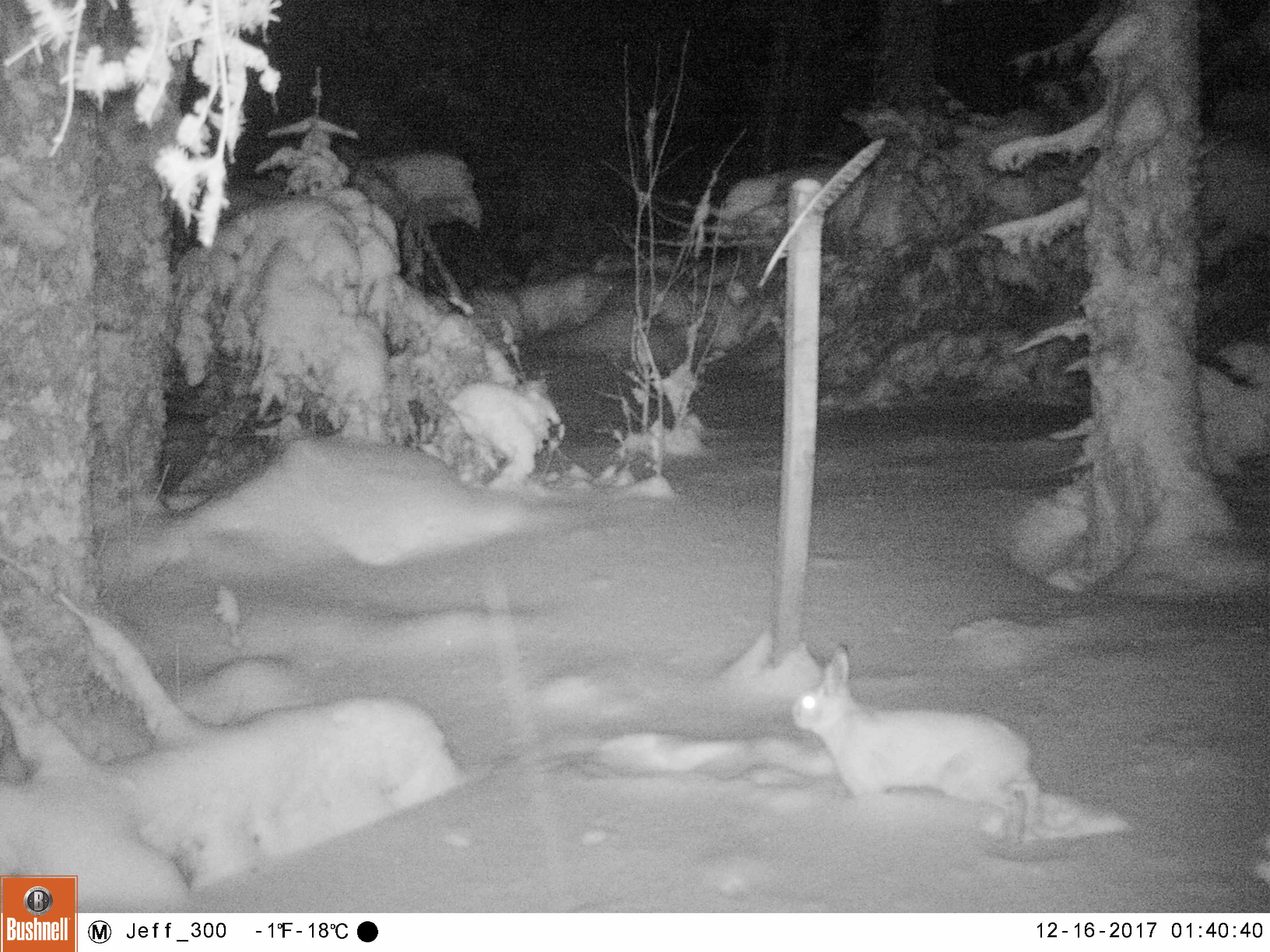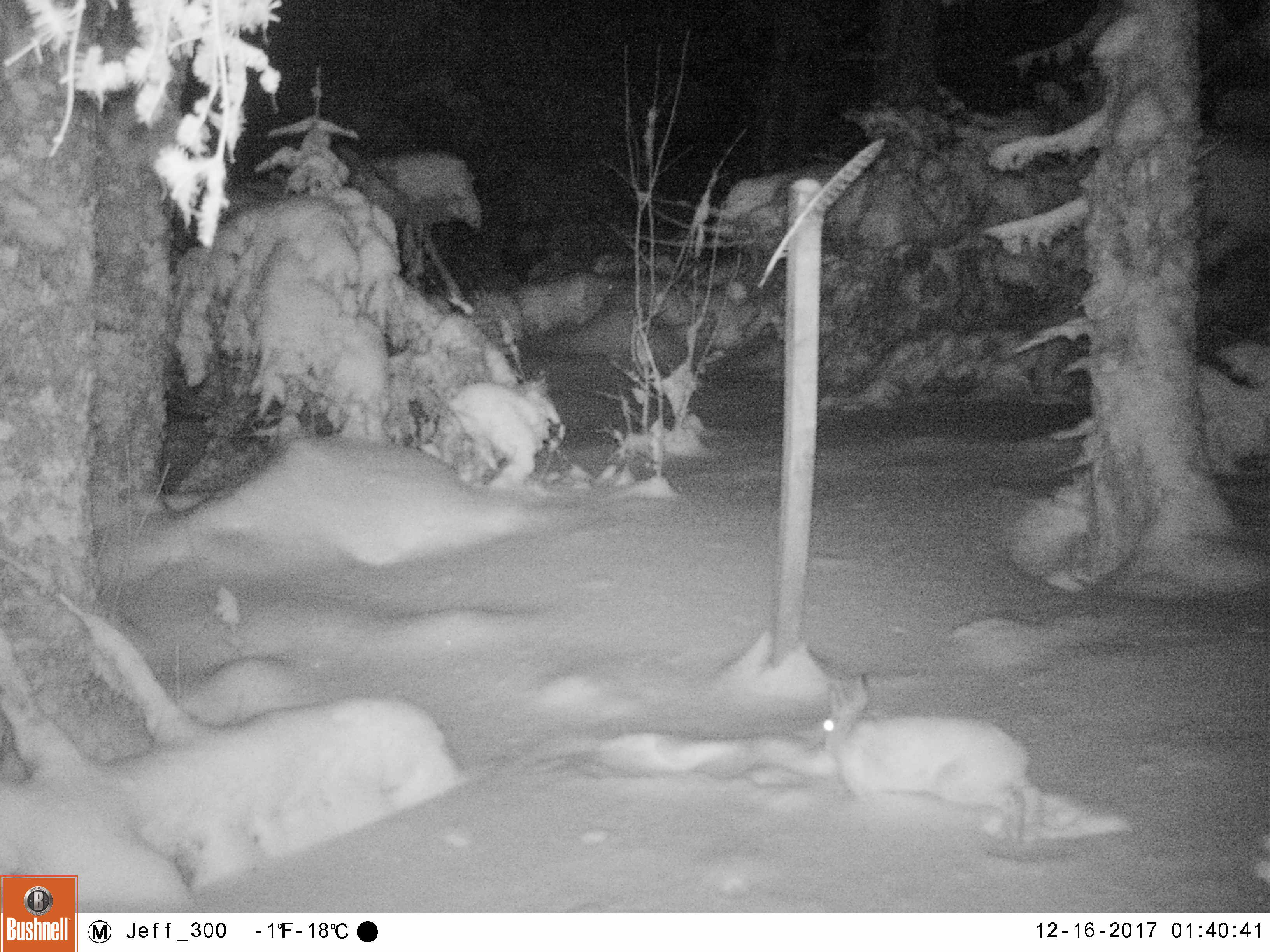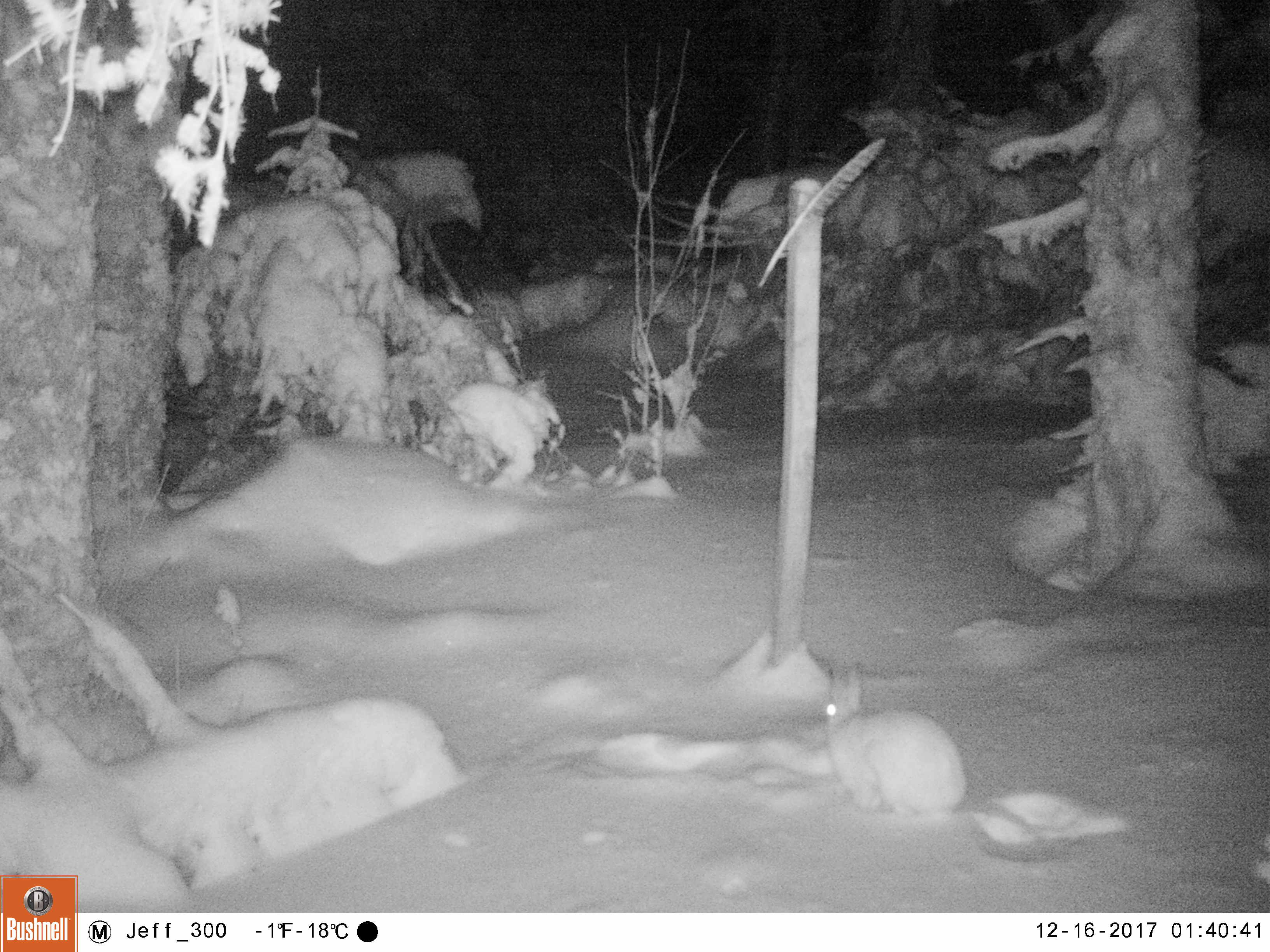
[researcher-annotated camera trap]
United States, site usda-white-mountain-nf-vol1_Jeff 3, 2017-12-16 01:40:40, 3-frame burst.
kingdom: Animalia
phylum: Chordata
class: Mammalia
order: Lagomorpha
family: Leporidae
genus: Lepus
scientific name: Lepus americanus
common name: snowshoe hare